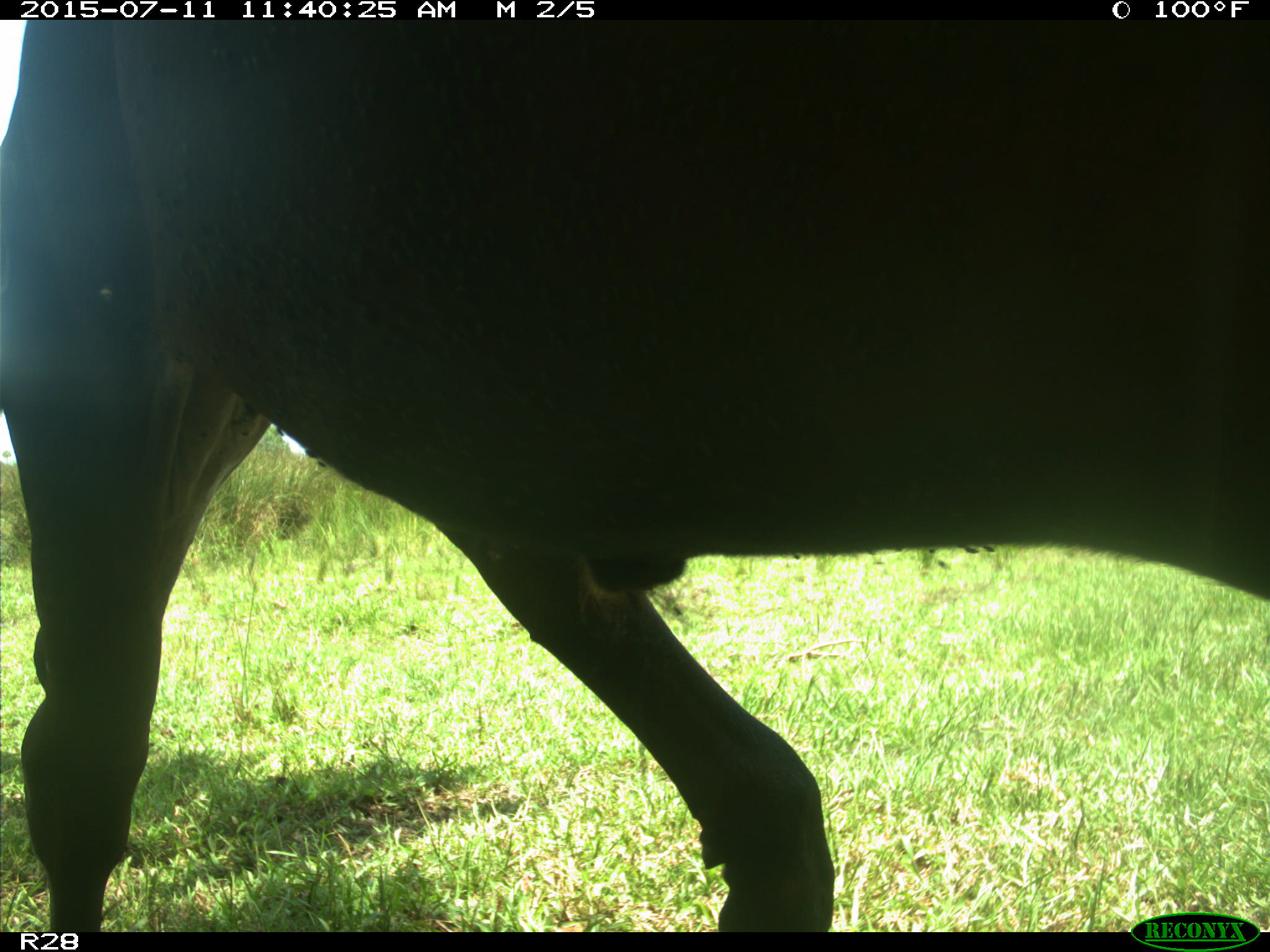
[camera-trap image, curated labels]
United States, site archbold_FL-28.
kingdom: Animalia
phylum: Chordata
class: Mammalia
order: Artiodactyla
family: Bovidae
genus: Bos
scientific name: Bos taurus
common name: domestic cow